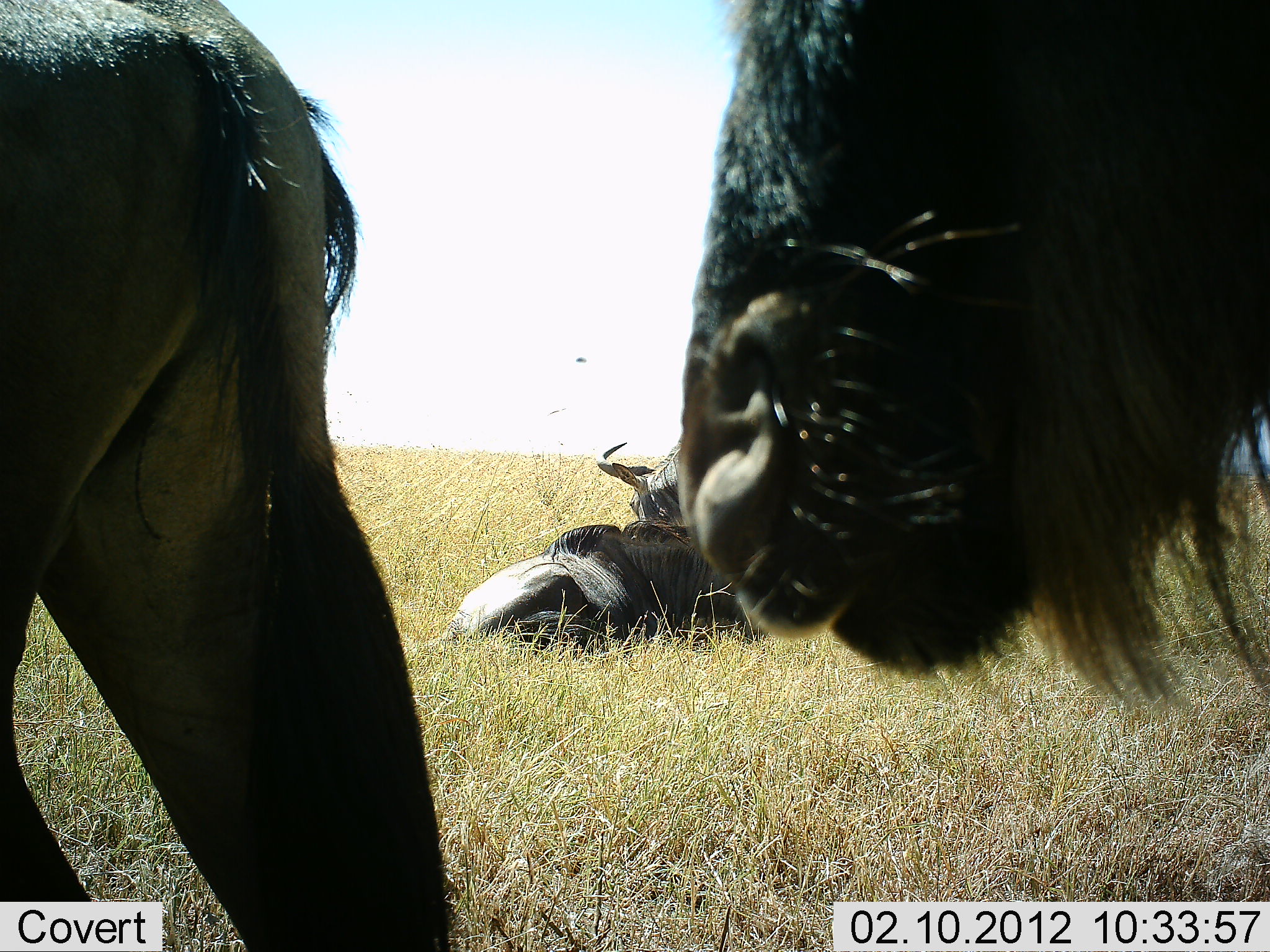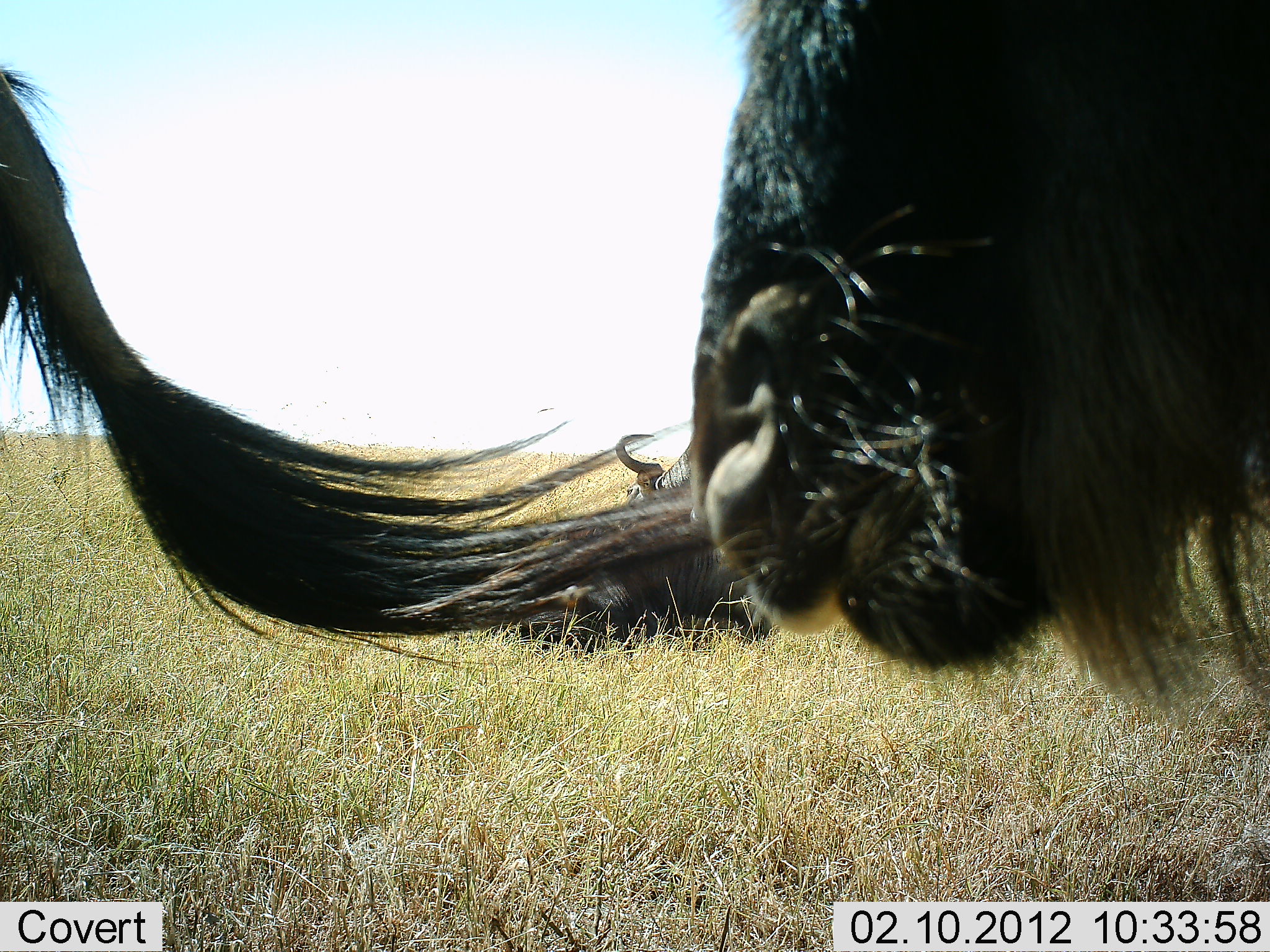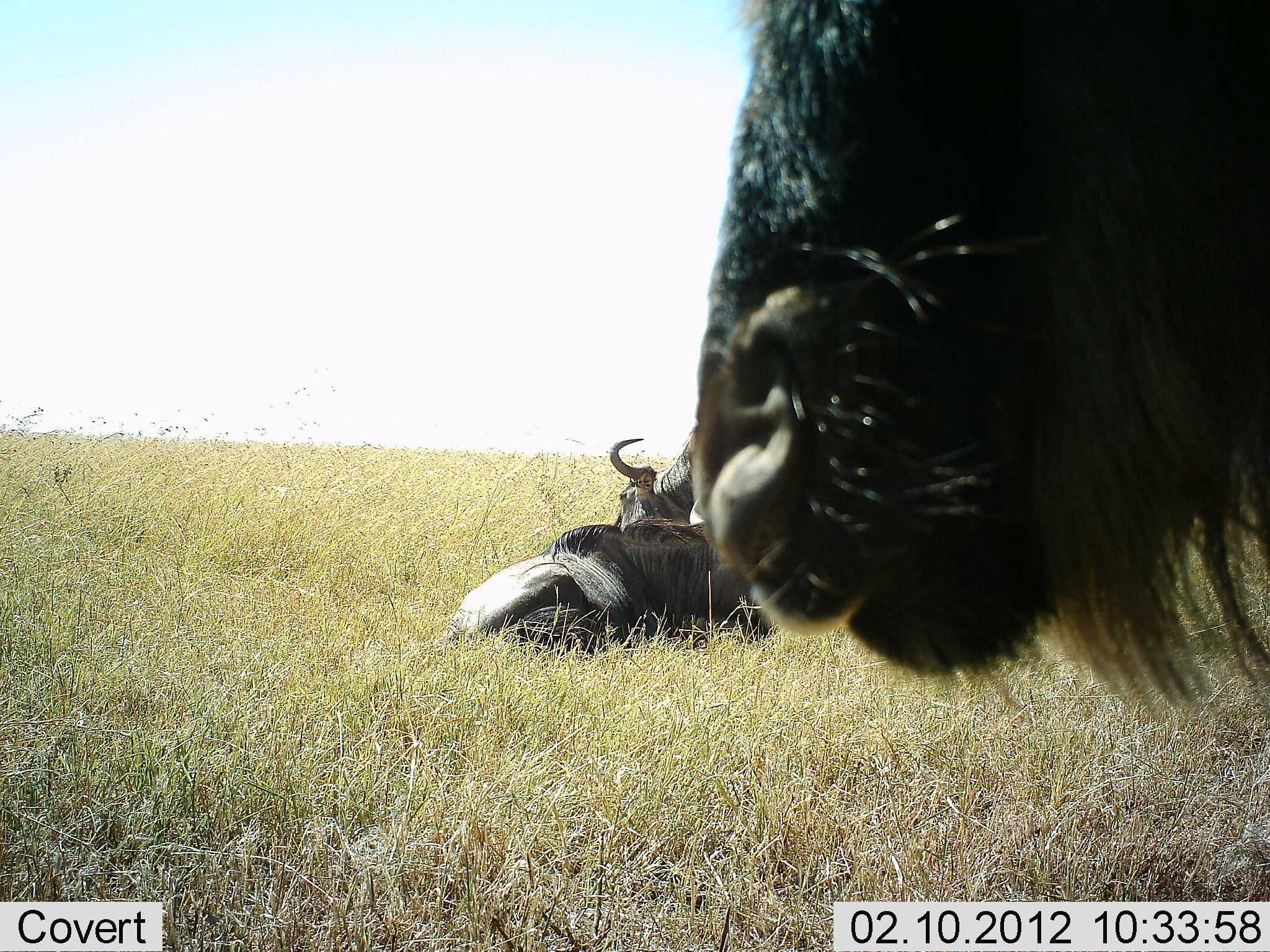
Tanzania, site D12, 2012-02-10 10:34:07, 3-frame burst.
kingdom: Animalia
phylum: Chordata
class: Mammalia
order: Artiodactyla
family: Bovidae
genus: Connochaetes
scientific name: Connochaetes taurinus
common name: blue wildebeest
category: wildebeest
Wildebeest (blue wildebeest) (Connochaetes taurinus), count 4. Behavior (volunteer vote fractions): standing 74%, resting 94%, moving 38%, interacting 3%. Young present (vote fraction): 0%. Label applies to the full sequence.